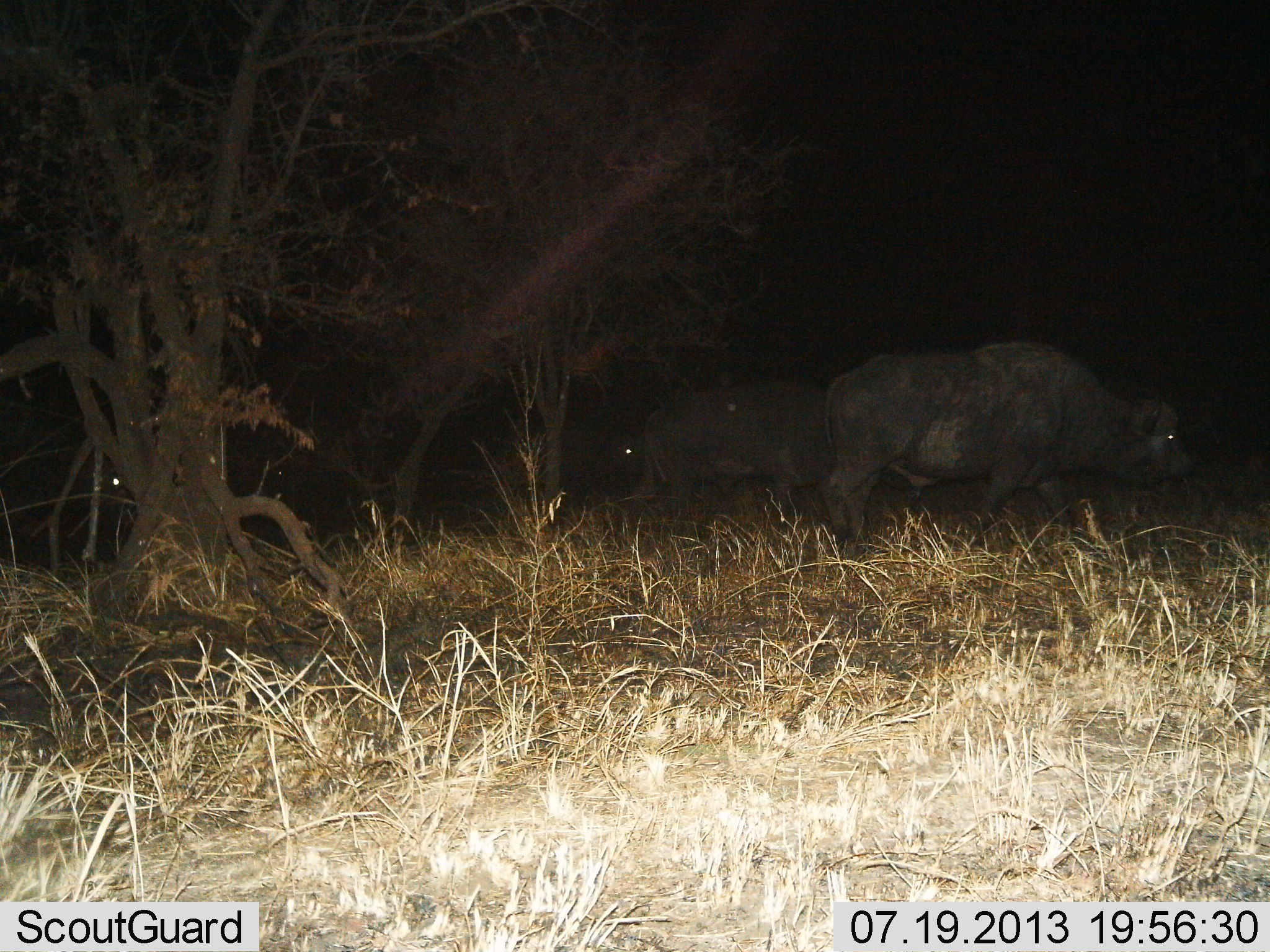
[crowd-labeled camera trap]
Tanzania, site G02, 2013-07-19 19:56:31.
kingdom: Animalia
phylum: Chordata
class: Mammalia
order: Artiodactyla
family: Bovidae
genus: Syncerus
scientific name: Syncerus caffer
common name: cape buffalo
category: buffalo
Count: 4.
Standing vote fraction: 41%.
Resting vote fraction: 0%.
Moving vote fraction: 76%.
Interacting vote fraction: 0%.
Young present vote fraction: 0%.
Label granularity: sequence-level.